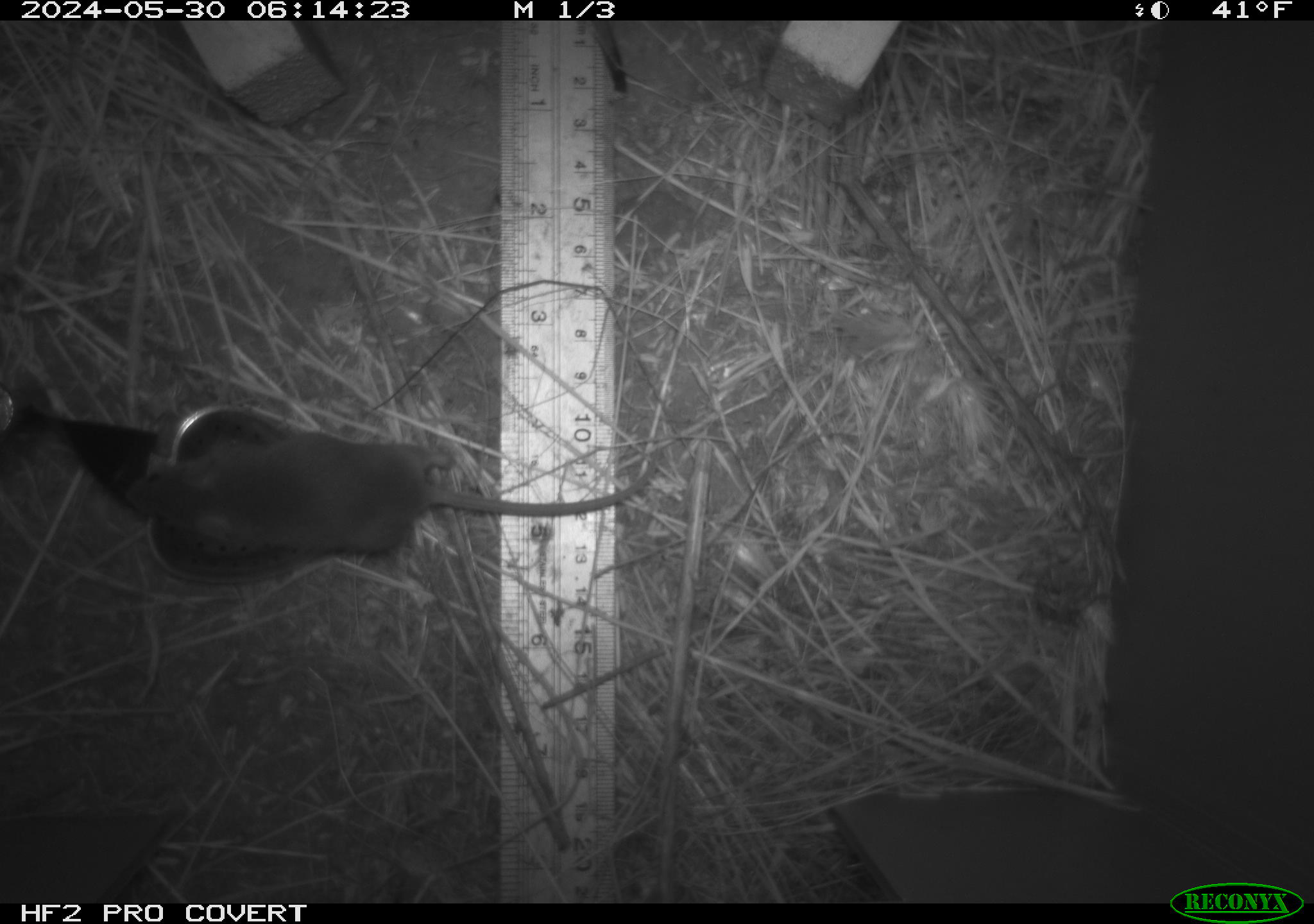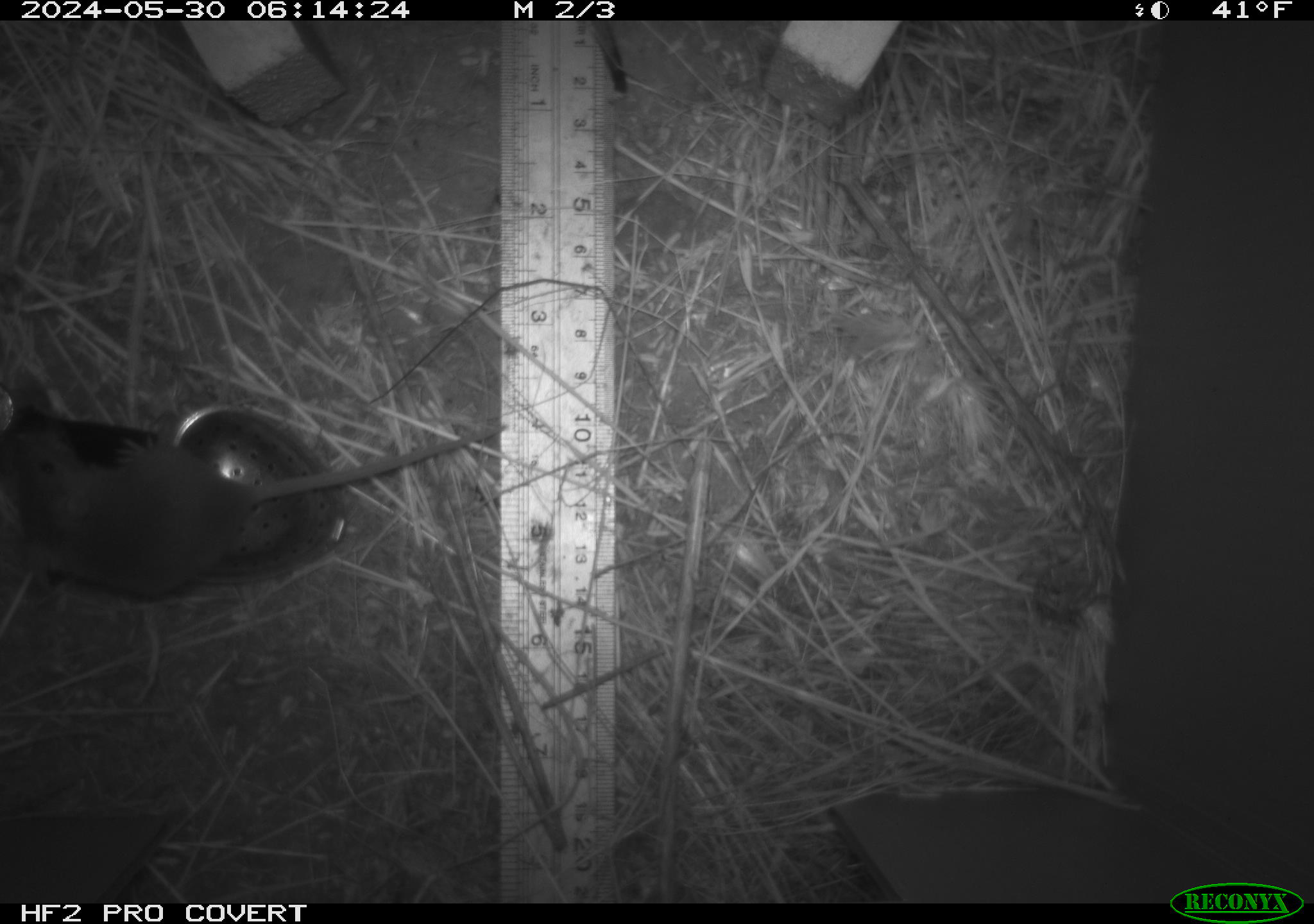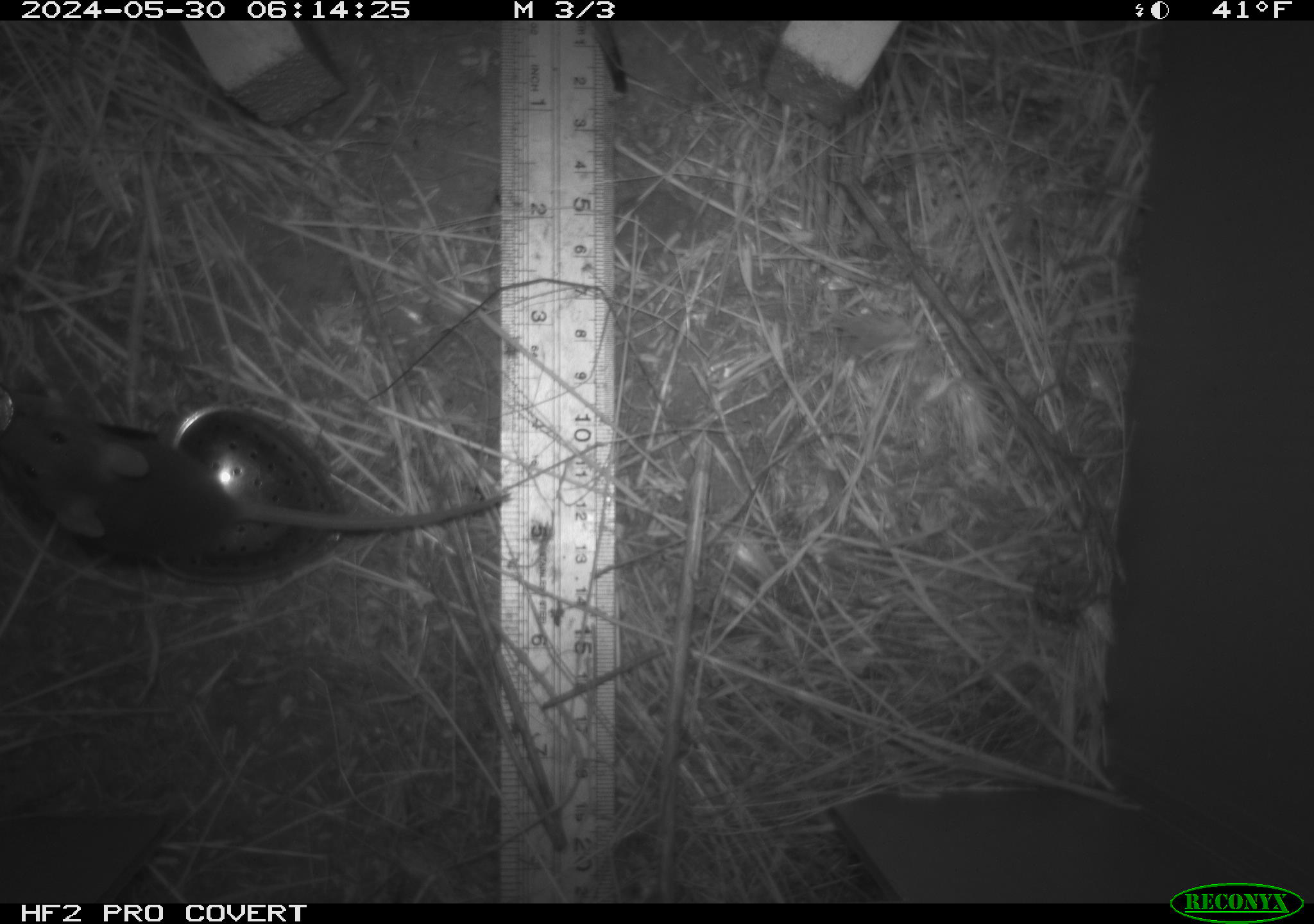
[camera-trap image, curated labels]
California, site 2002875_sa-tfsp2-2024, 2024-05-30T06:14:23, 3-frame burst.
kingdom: Animalia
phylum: Chordata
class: Mammalia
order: Rodentia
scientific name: Rodentia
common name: mouse species